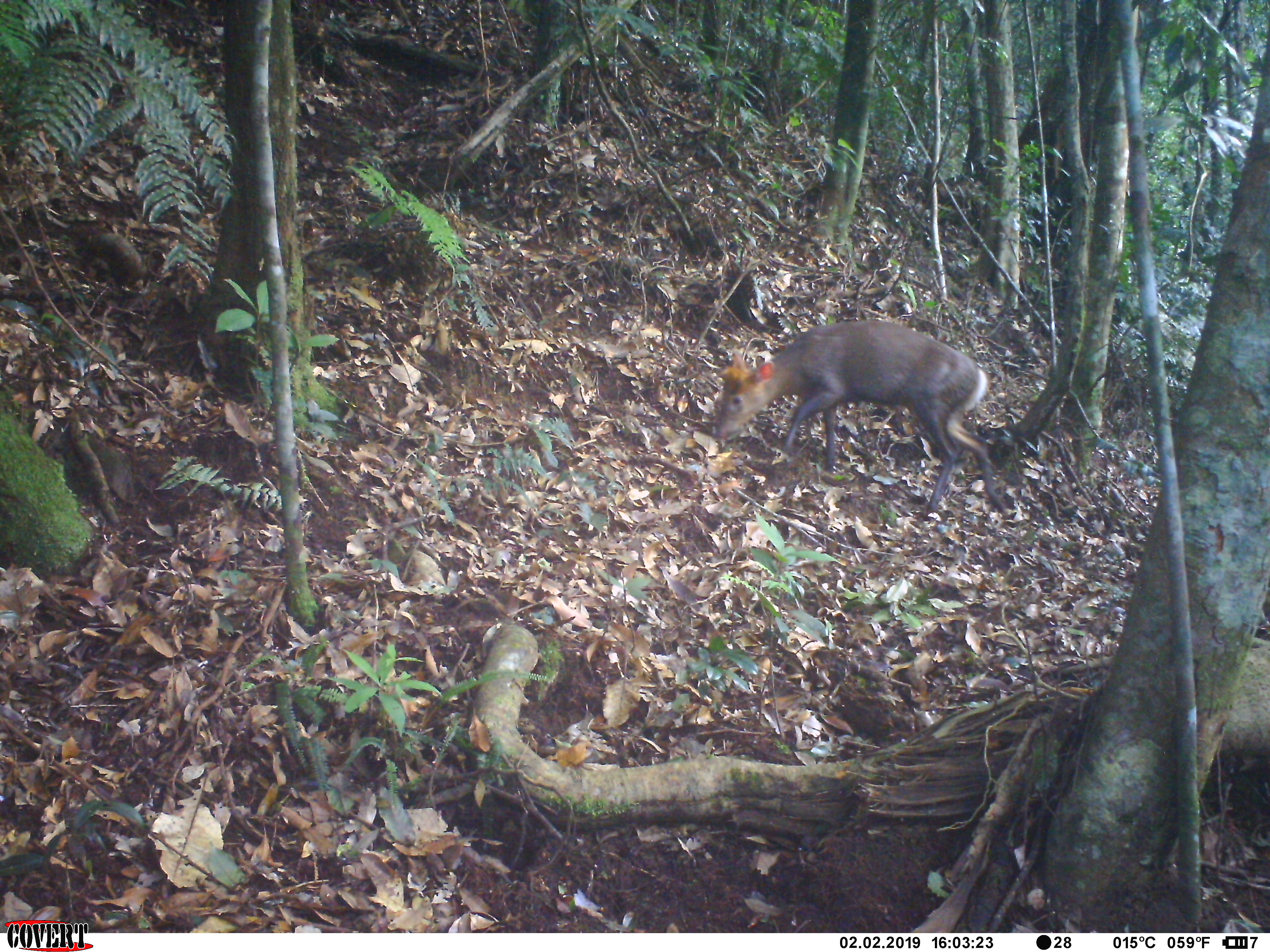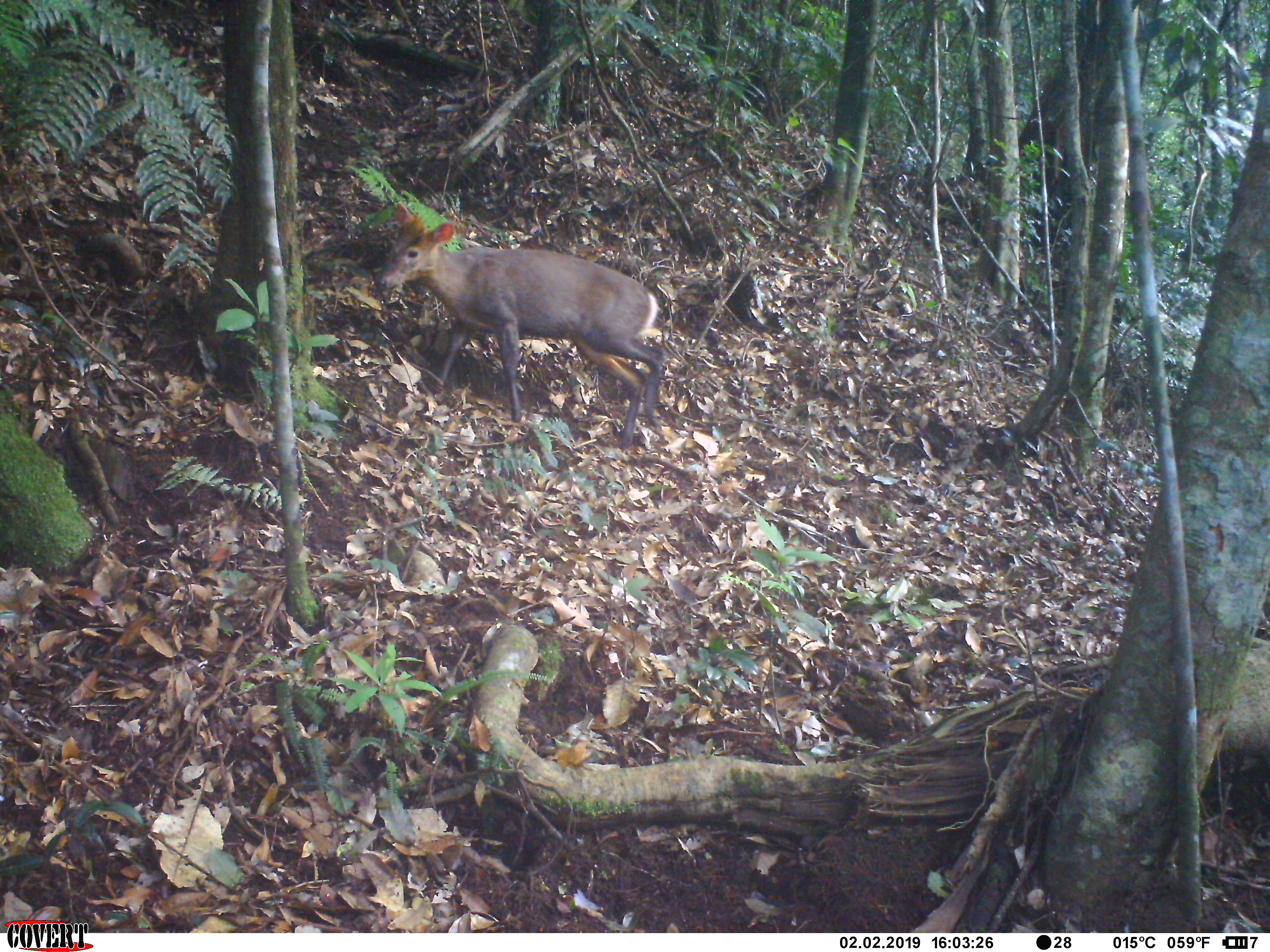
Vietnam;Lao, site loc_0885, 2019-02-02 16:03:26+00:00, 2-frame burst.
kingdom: Animalia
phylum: Chordata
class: Mammalia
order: Artiodactyla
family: Cervidae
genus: Muntiacus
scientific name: Muntiacus rooseveltorum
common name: roosevelt's muntjac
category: roosevelts muntjac group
Roosevelts muntjac group (roosevelt's muntjac) (Muntiacus rooseveltorum). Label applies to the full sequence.